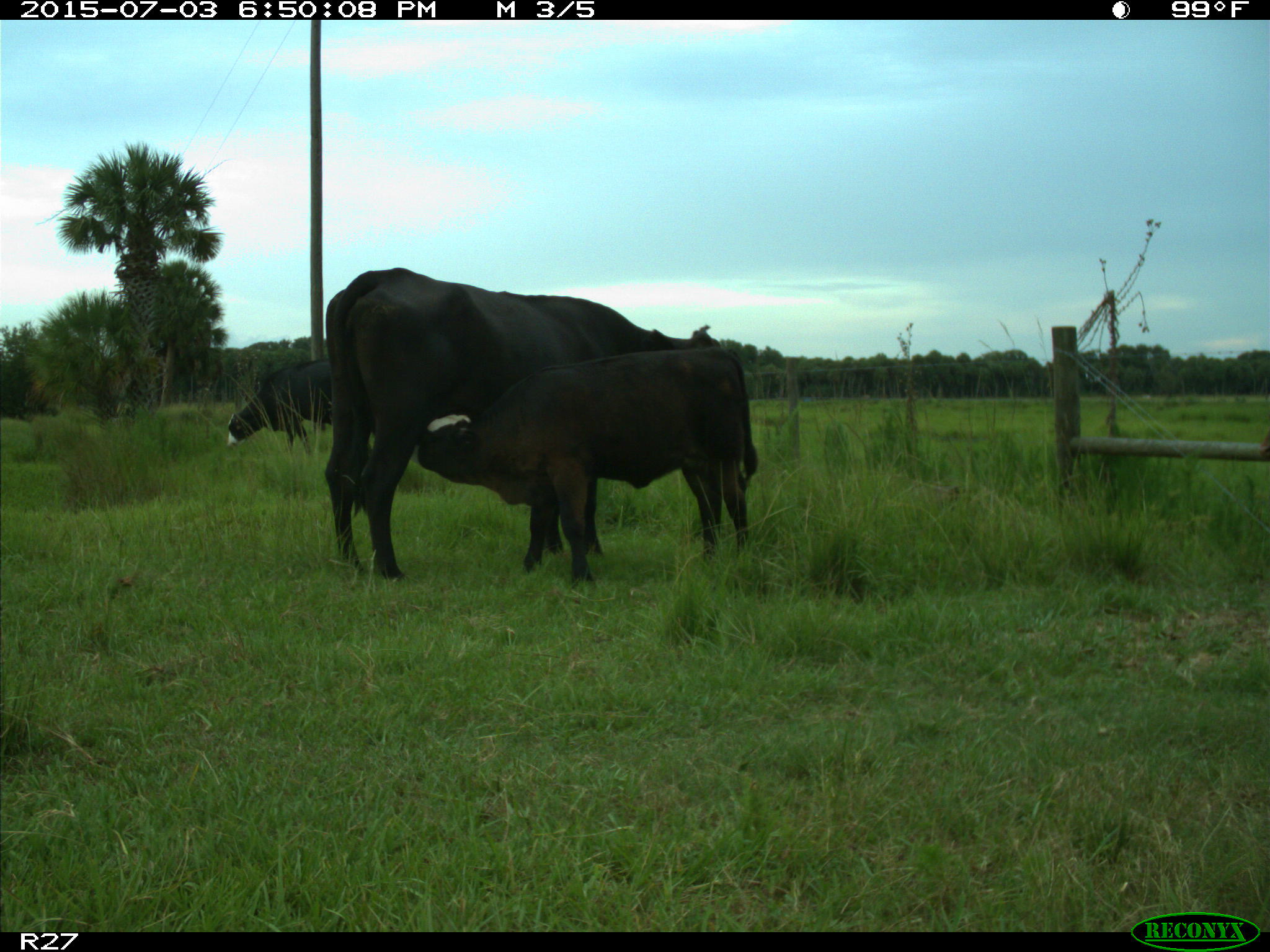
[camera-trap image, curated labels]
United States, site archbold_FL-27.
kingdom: Animalia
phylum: Chordata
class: Mammalia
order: Artiodactyla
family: Bovidae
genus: Bos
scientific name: Bos taurus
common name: domestic cow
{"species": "Bos taurus (domestic cow)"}